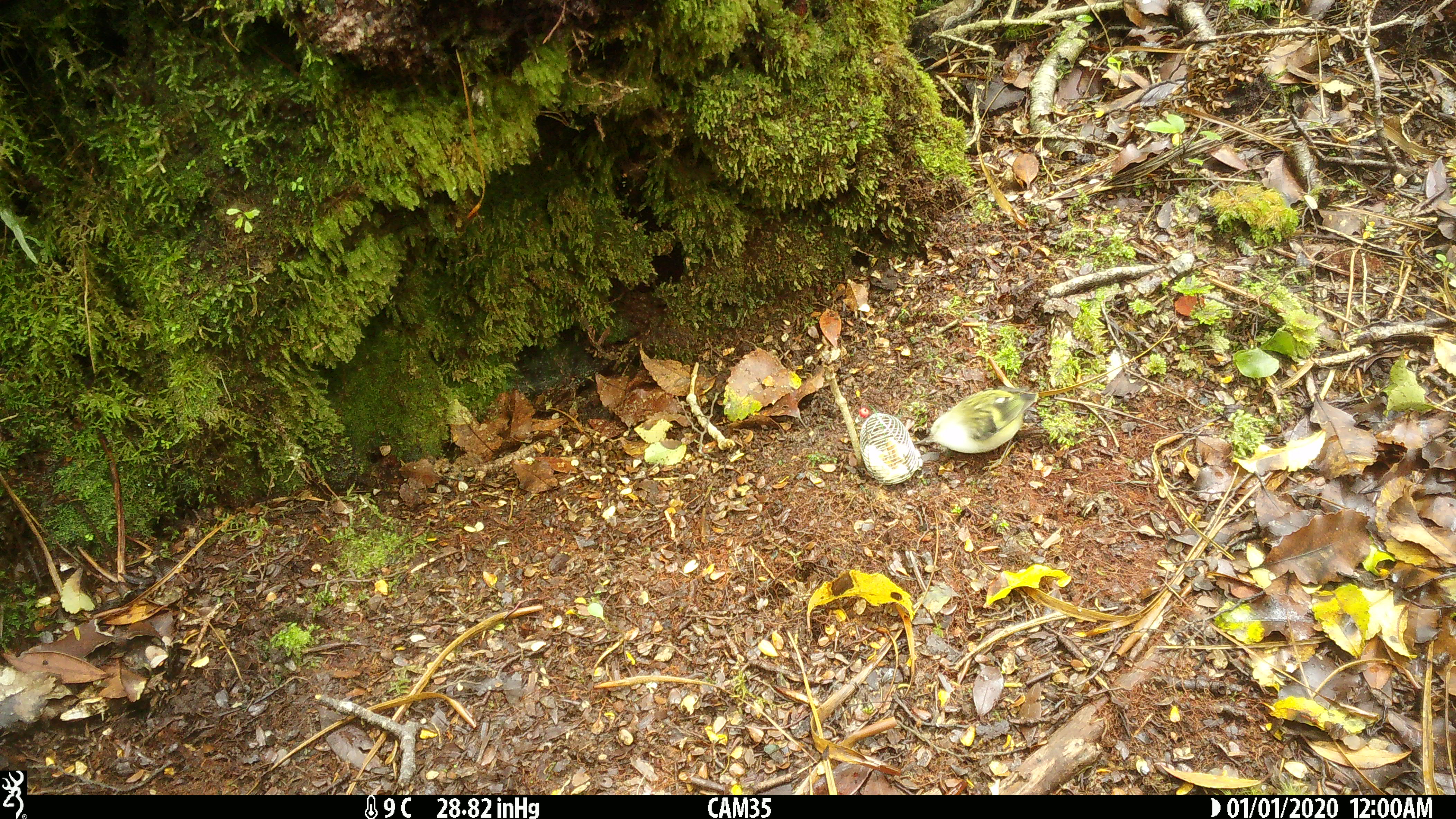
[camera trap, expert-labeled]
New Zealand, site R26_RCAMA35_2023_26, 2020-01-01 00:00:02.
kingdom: Animalia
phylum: Chordata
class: Aves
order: Passeriformes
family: Acanthisittidae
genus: Acanthisitta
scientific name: Acanthisitta chloris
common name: rifleman